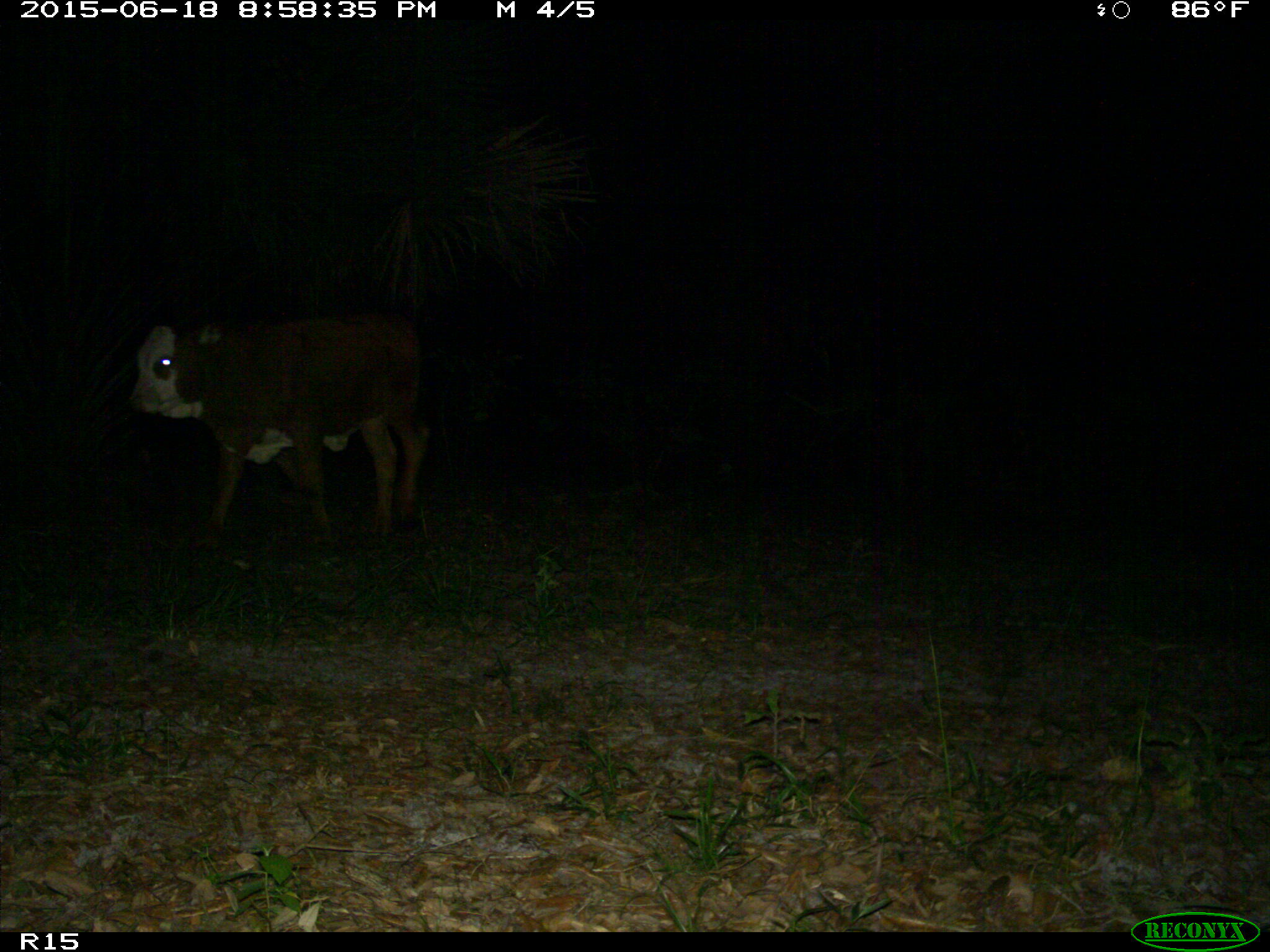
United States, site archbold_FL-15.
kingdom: Animalia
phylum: Chordata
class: Mammalia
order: Artiodactyla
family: Bovidae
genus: Bos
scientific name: Bos taurus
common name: domestic cow